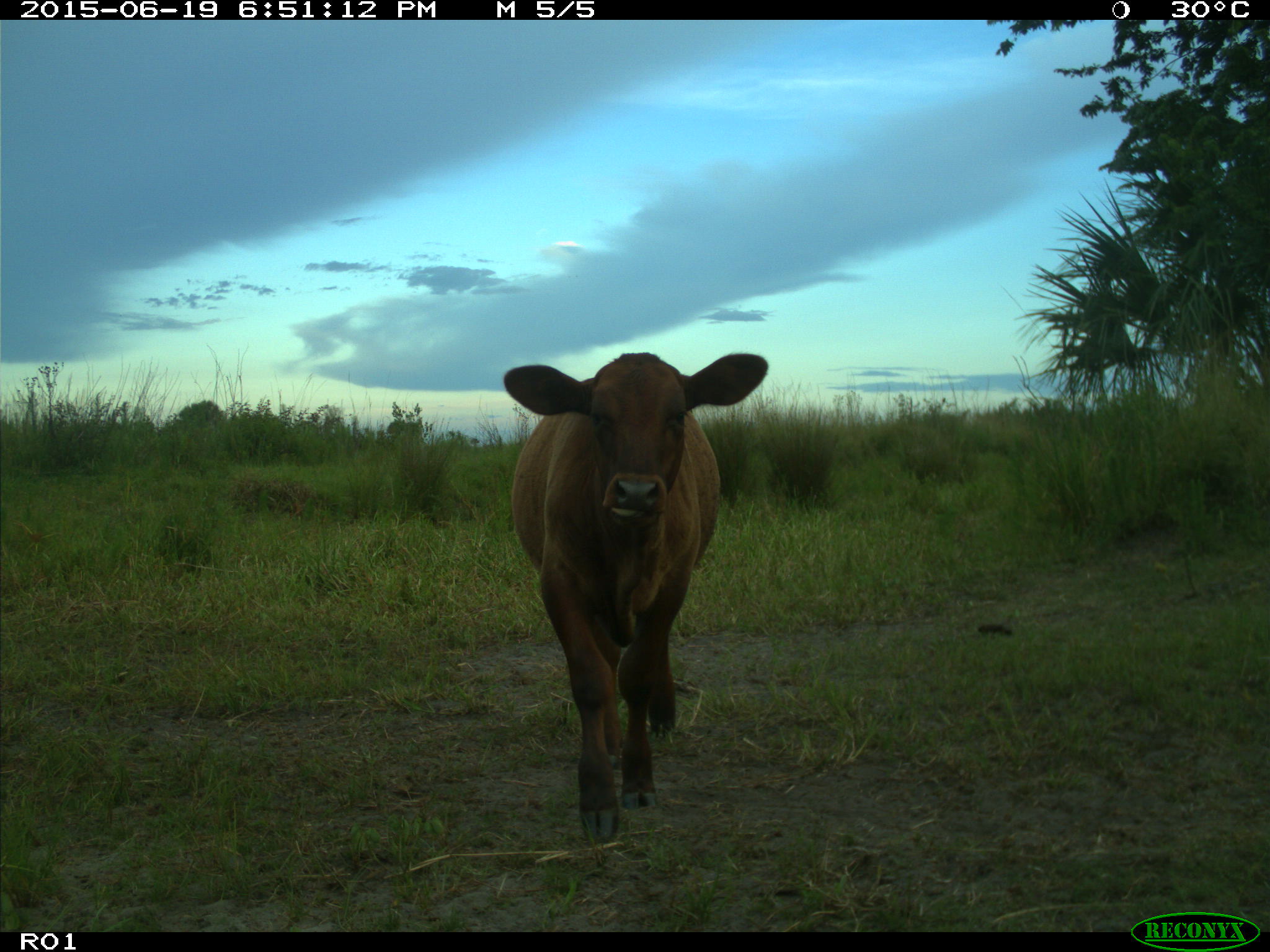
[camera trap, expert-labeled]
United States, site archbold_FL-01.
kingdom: Animalia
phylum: Chordata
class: Mammalia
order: Artiodactyla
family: Bovidae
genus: Bos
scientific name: Bos taurus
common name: domestic cow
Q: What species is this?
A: Bos taurus (domestic cow).